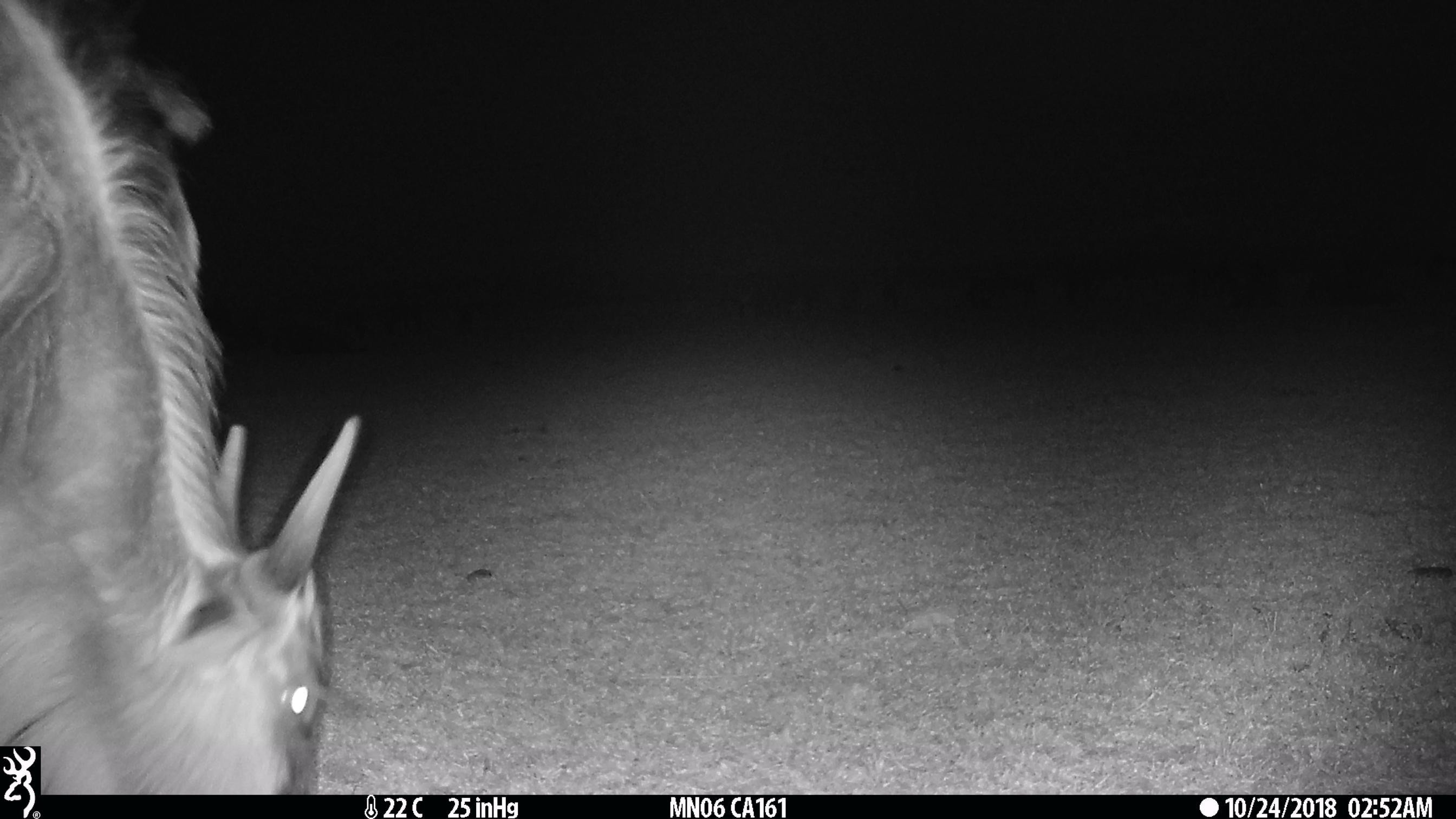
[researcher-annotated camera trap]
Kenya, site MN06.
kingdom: Animalia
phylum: Chordata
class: Mammalia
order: Artiodactyla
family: Bovidae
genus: Connochaetes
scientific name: Connochaetes taurinus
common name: blue wildebeest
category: wildebeest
Wildebeest (blue wildebeest) (Connochaetes taurinus).